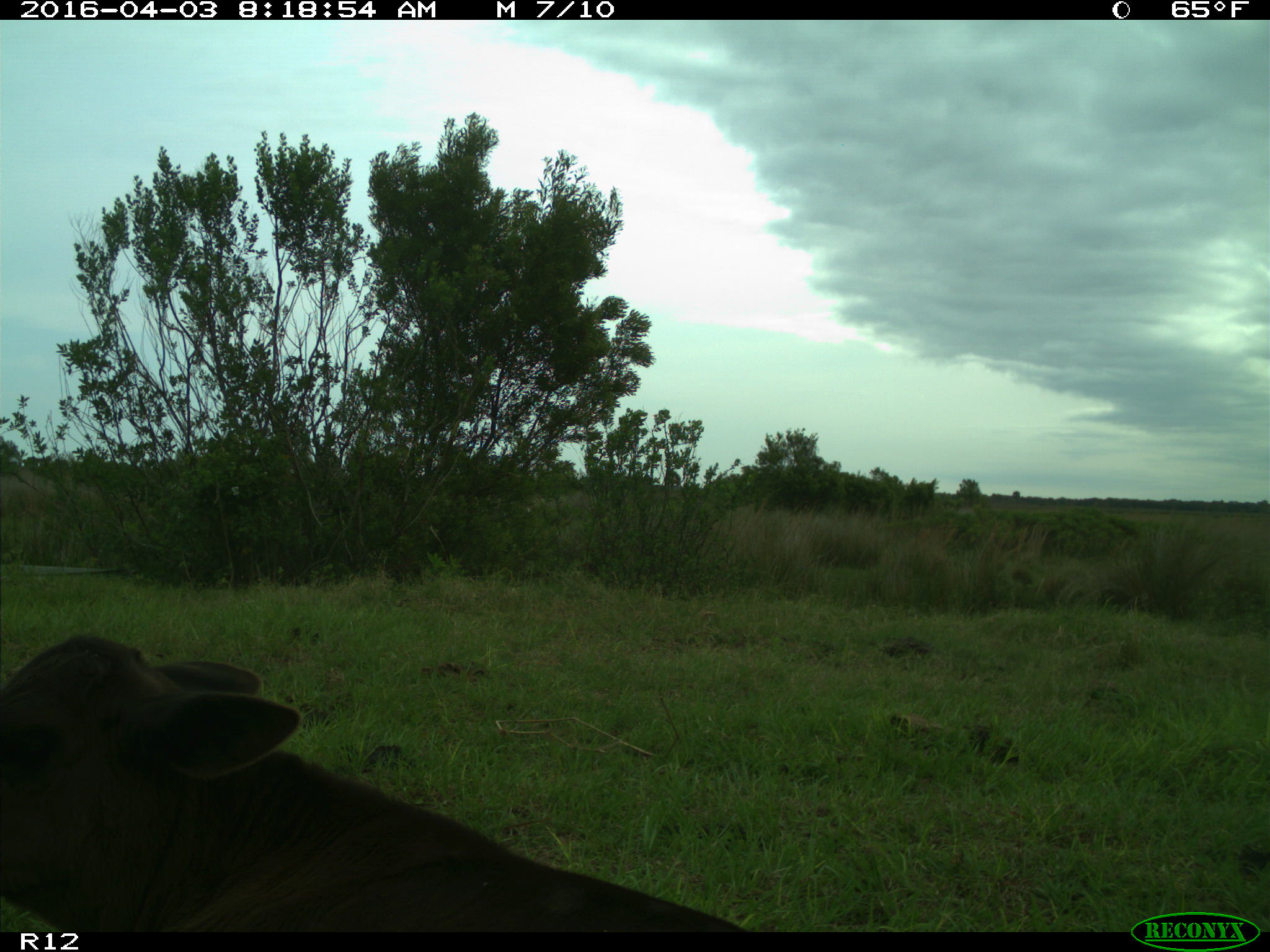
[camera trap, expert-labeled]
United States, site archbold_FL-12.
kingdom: Animalia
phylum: Chordata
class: Mammalia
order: Artiodactyla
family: Bovidae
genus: Bos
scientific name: Bos taurus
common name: domestic cow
Bos taurus (domestic cow).